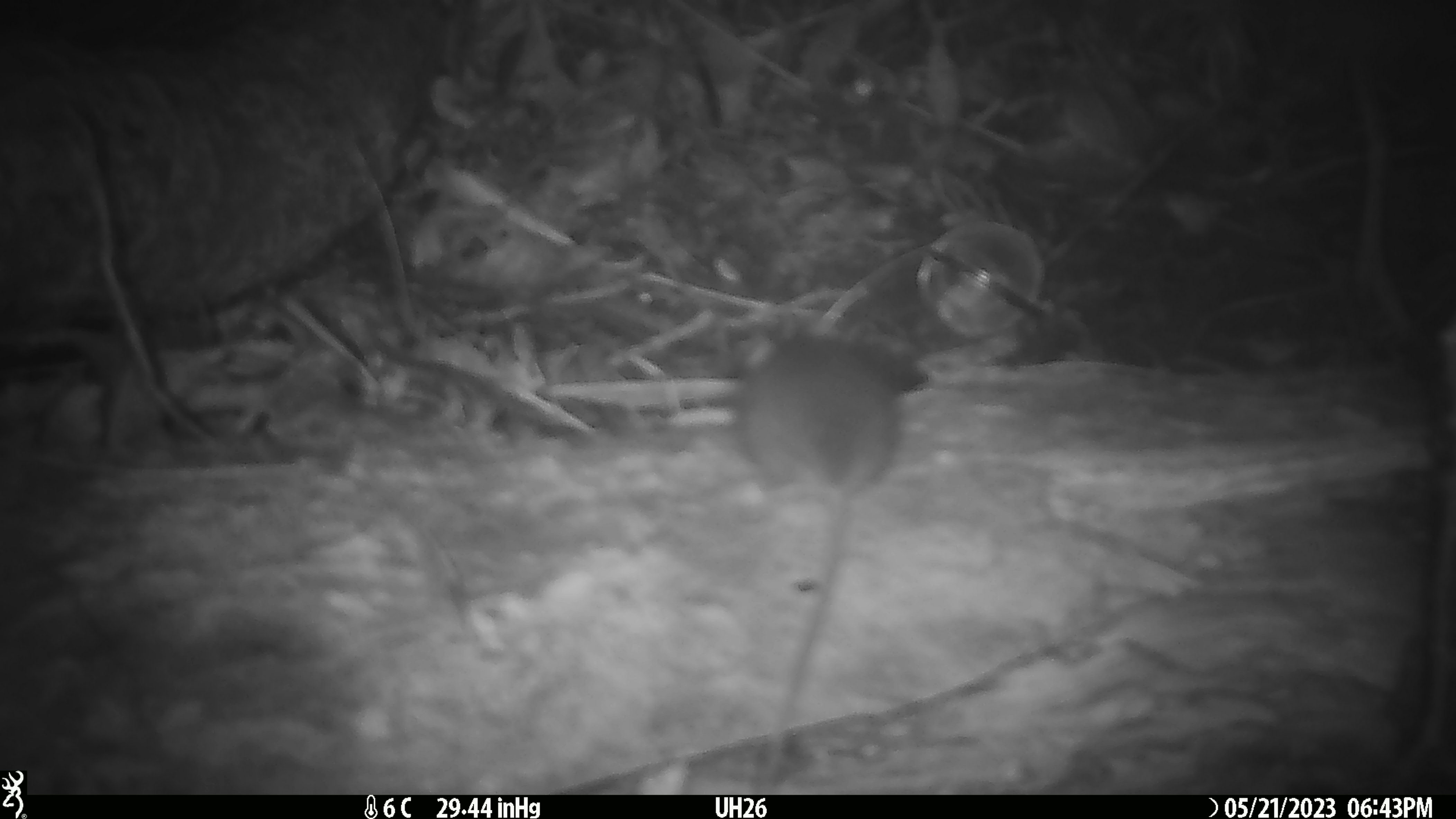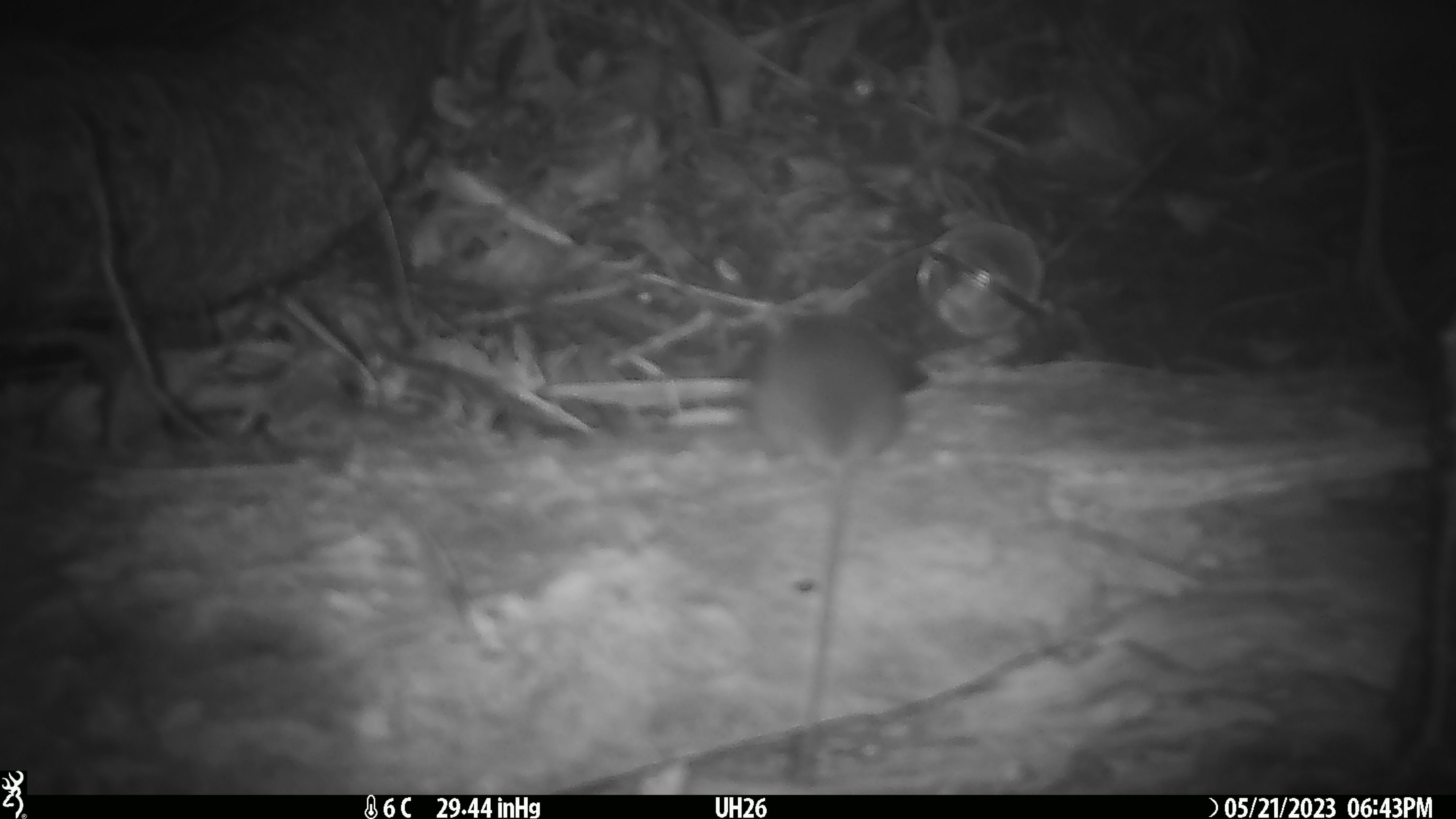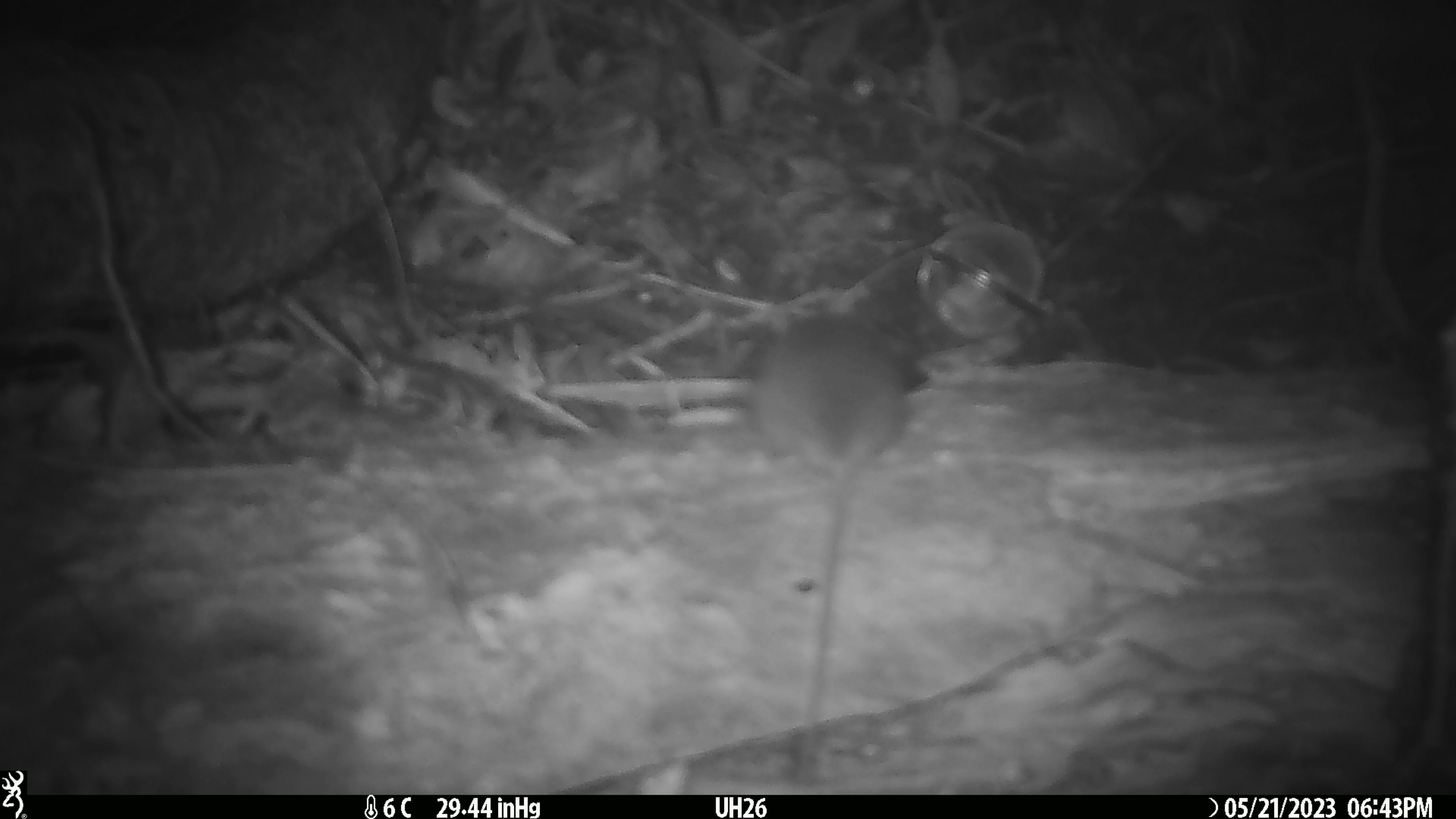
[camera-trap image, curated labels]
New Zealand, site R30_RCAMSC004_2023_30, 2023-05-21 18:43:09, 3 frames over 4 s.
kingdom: Animalia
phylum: Chordata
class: Mammalia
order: Rodentia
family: Muridae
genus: Mus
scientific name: Mus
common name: mouse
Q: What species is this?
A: Mouse (Mus).